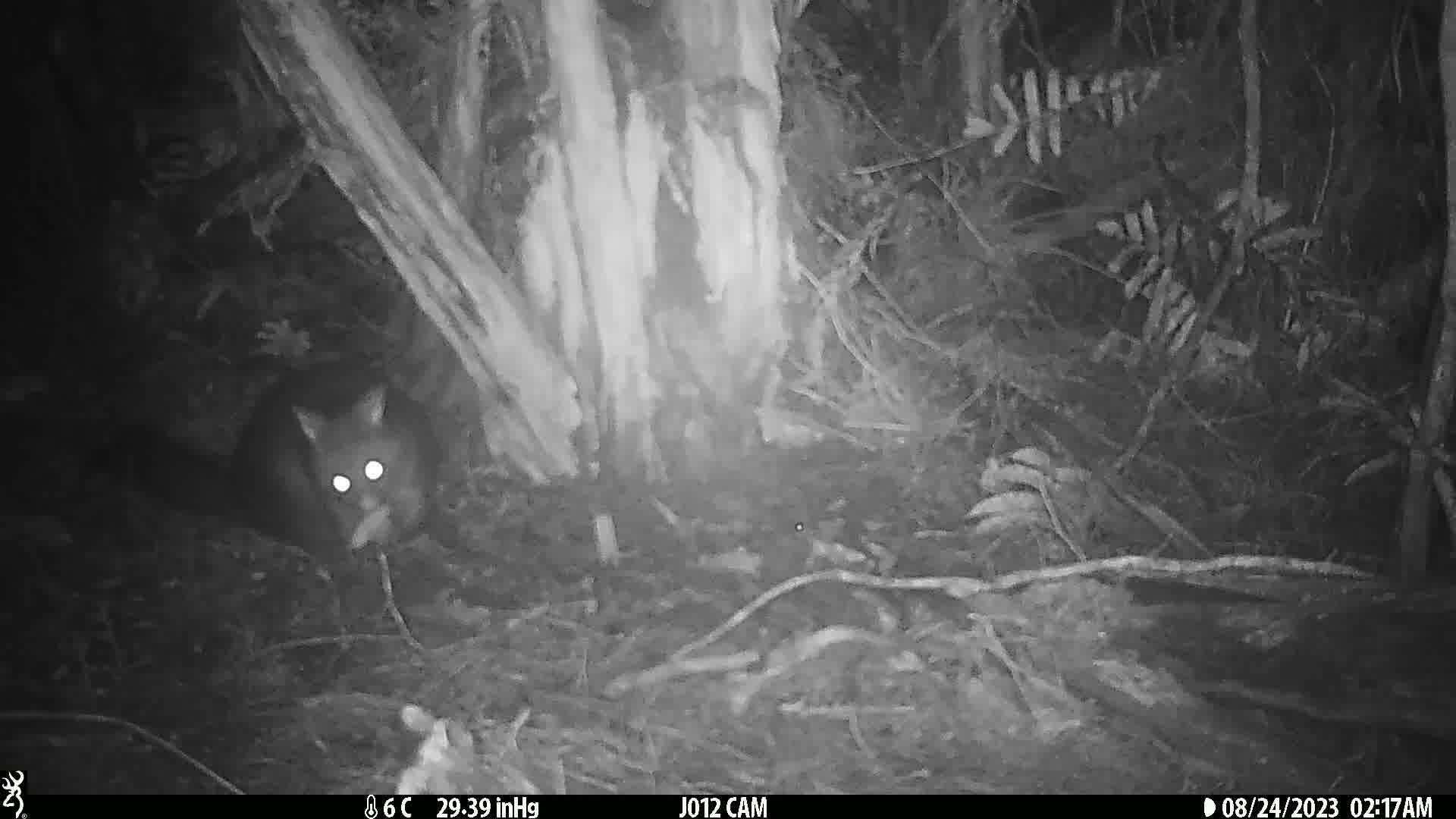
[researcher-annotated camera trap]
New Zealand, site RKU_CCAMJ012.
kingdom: Animalia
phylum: Chordata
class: Mammalia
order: Diprotodontia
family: Phalangeridae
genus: Trichosurus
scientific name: Trichosurus vulpecula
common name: common brushtail possum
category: possum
Possum (common brushtail possum) (Trichosurus vulpecula).